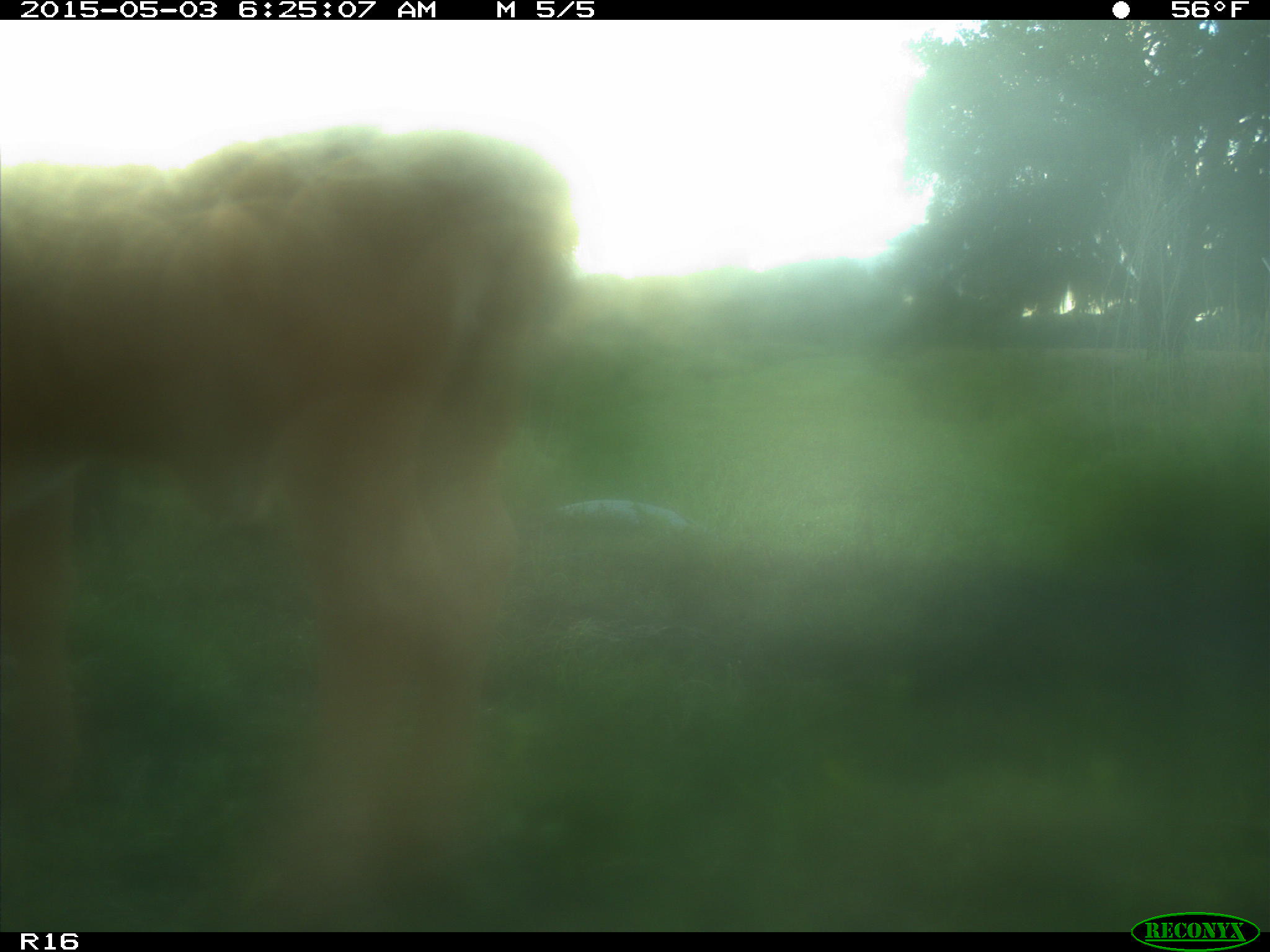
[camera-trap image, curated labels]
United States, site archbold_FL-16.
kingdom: Animalia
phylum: Chordata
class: Mammalia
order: Artiodactyla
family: Bovidae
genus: Bos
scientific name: Bos taurus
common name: domestic cow